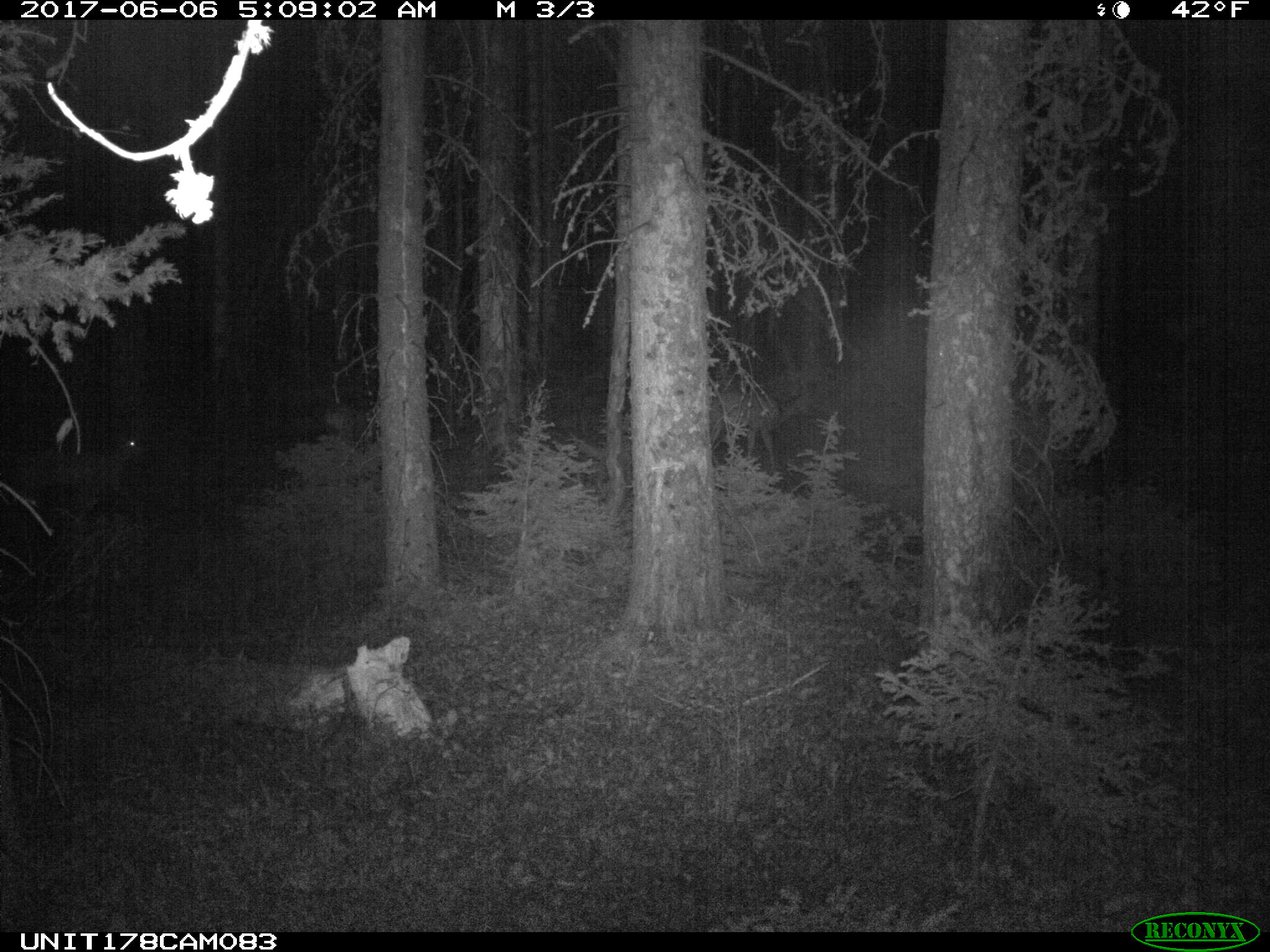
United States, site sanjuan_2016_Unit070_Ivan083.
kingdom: Animalia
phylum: Chordata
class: Mammalia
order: Artiodactyla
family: Cervidae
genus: Odocoileus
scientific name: Odocoileus hemionus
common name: mule deer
Odocoileus hemionus (mule deer).